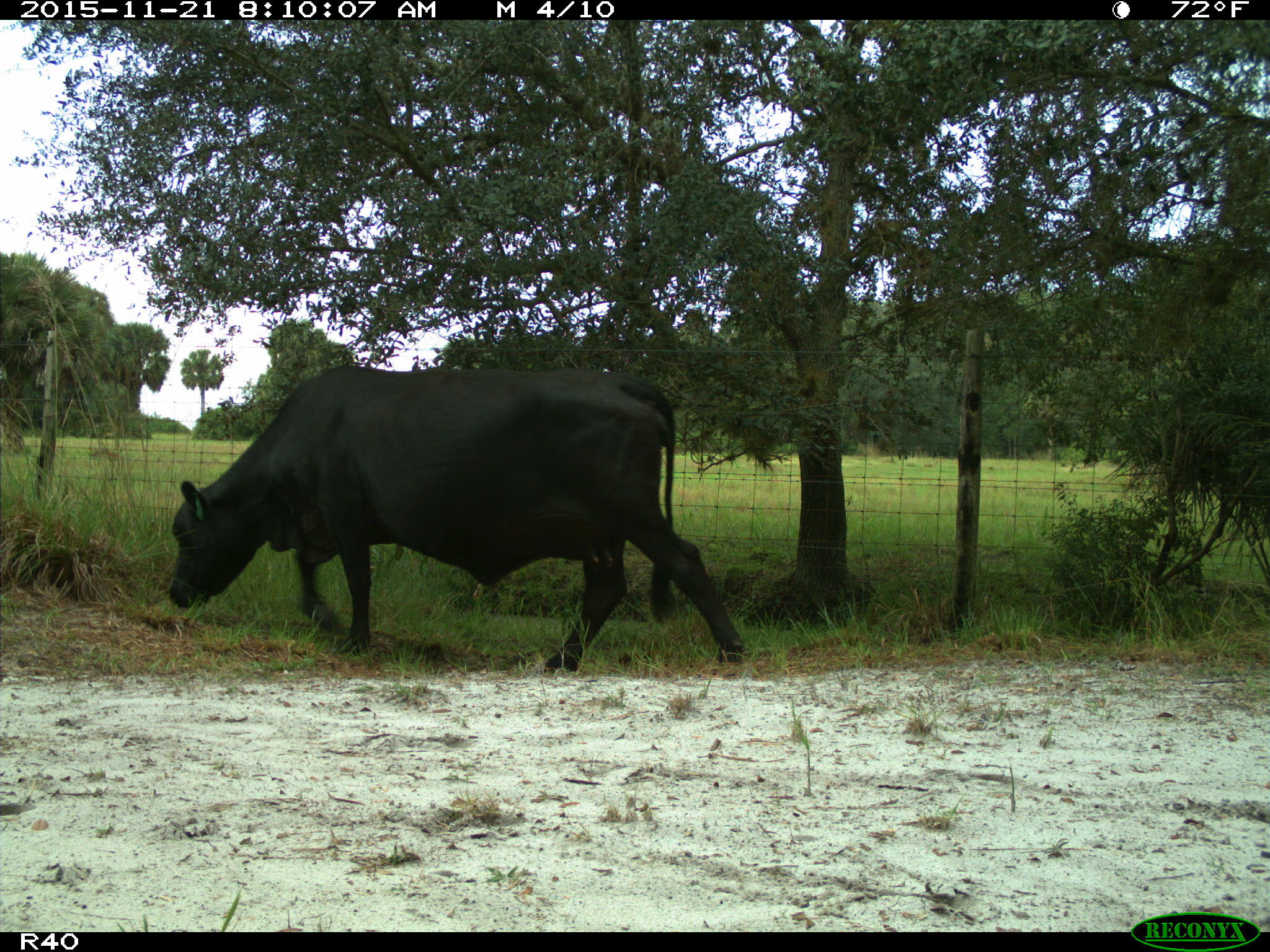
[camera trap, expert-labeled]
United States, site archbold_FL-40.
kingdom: Animalia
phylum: Chordata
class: Mammalia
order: Artiodactyla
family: Bovidae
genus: Bos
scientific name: Bos taurus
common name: domestic cow